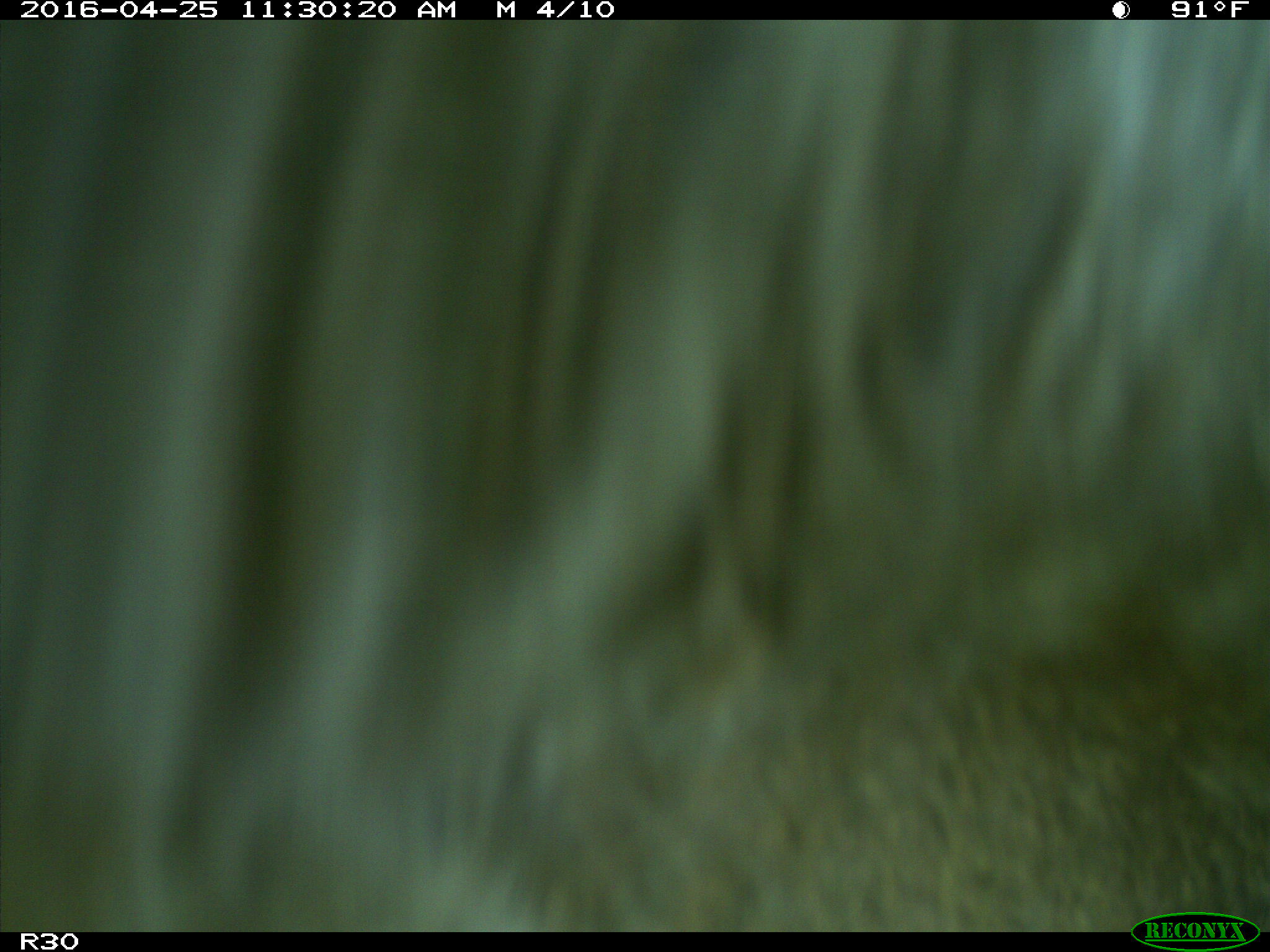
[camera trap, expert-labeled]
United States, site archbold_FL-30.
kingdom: Animalia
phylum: Chordata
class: Mammalia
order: Artiodactyla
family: Bovidae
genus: Bos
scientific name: Bos taurus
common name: domestic cow